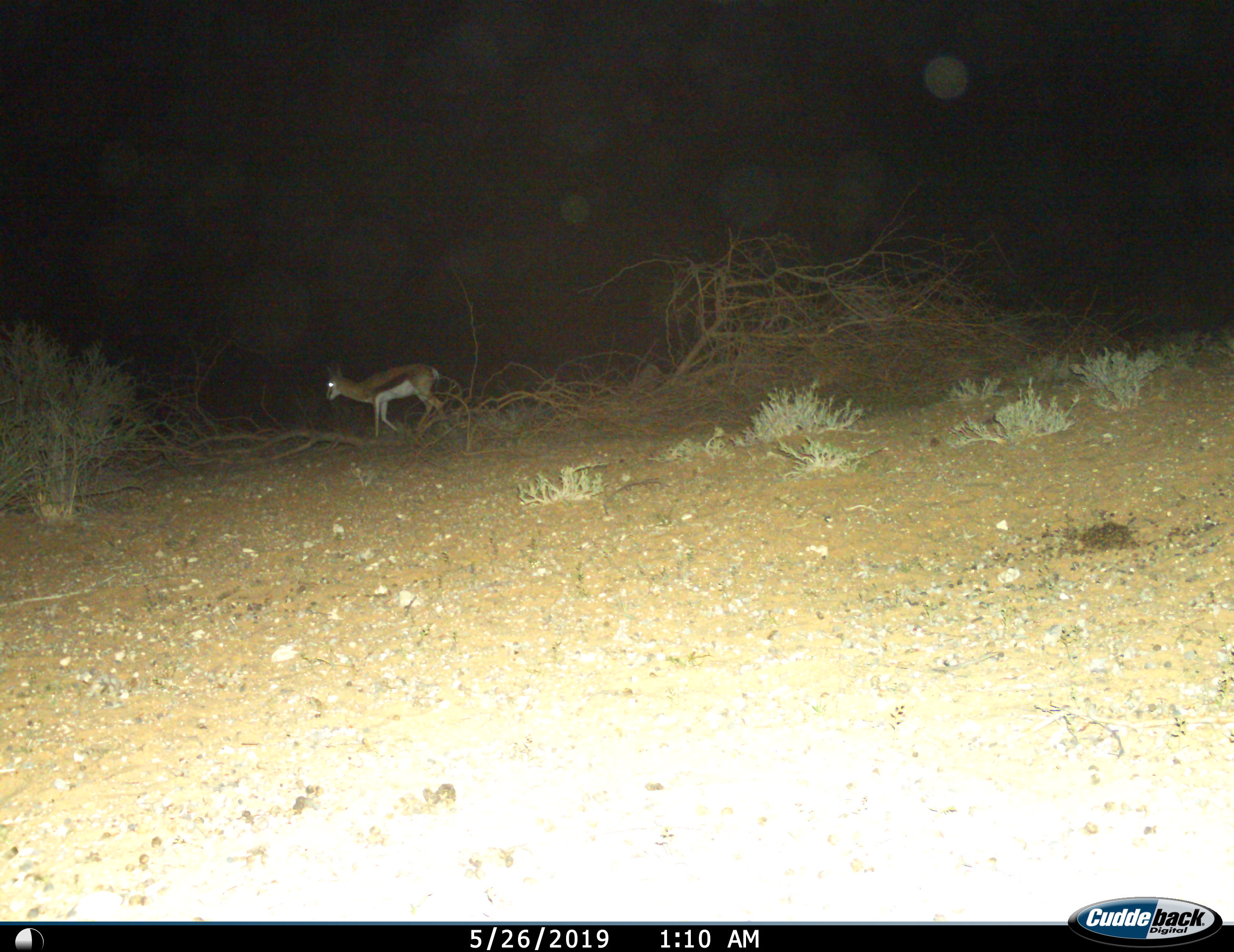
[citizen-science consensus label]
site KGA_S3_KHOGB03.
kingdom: Animalia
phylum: Chordata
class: Mammalia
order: Artiodactyla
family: Bovidae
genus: Antidorcas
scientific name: Antidorcas marsupialis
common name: springbok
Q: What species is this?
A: Springbok (Antidorcas marsupialis).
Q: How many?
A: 1.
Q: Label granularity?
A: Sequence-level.